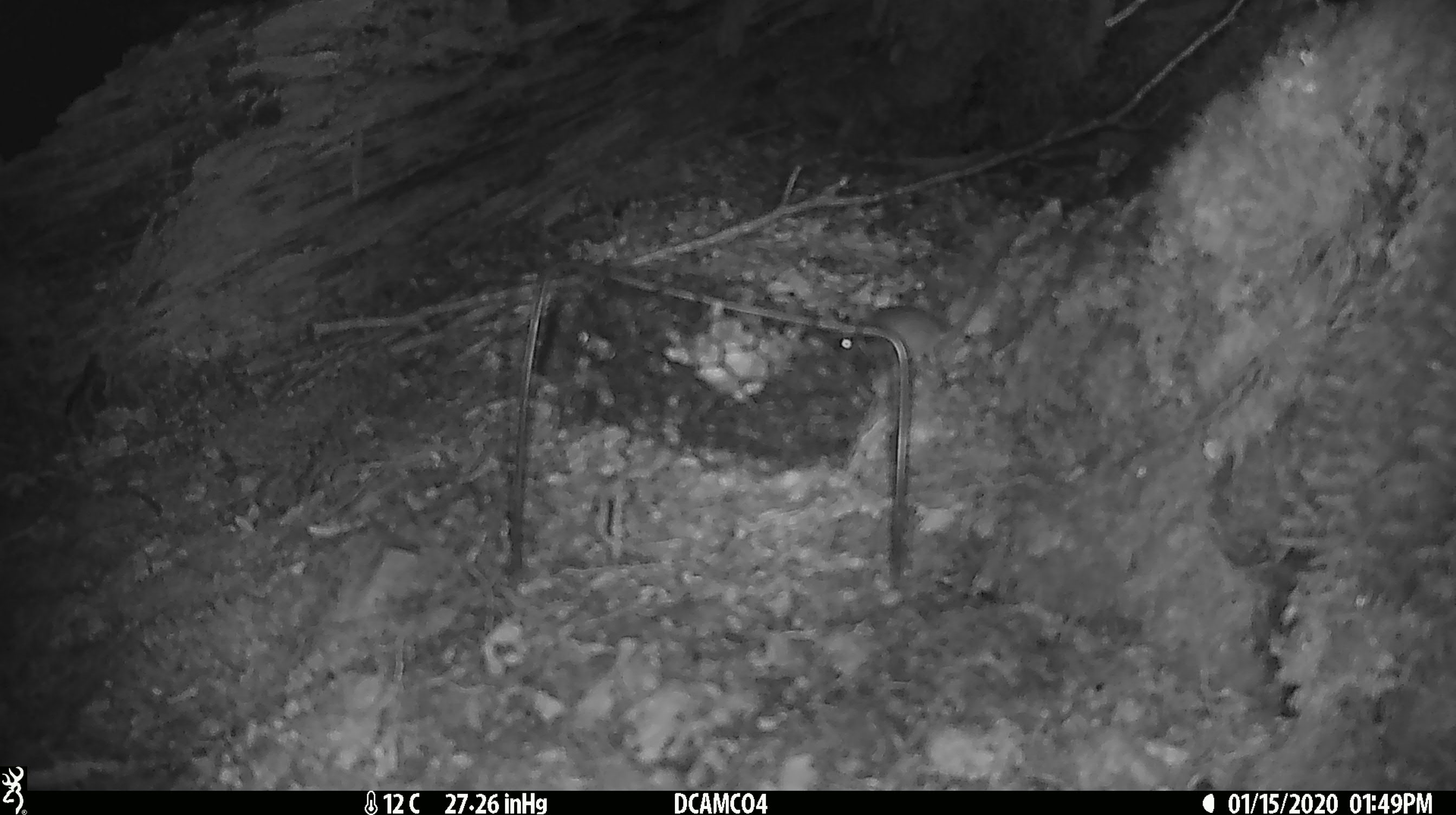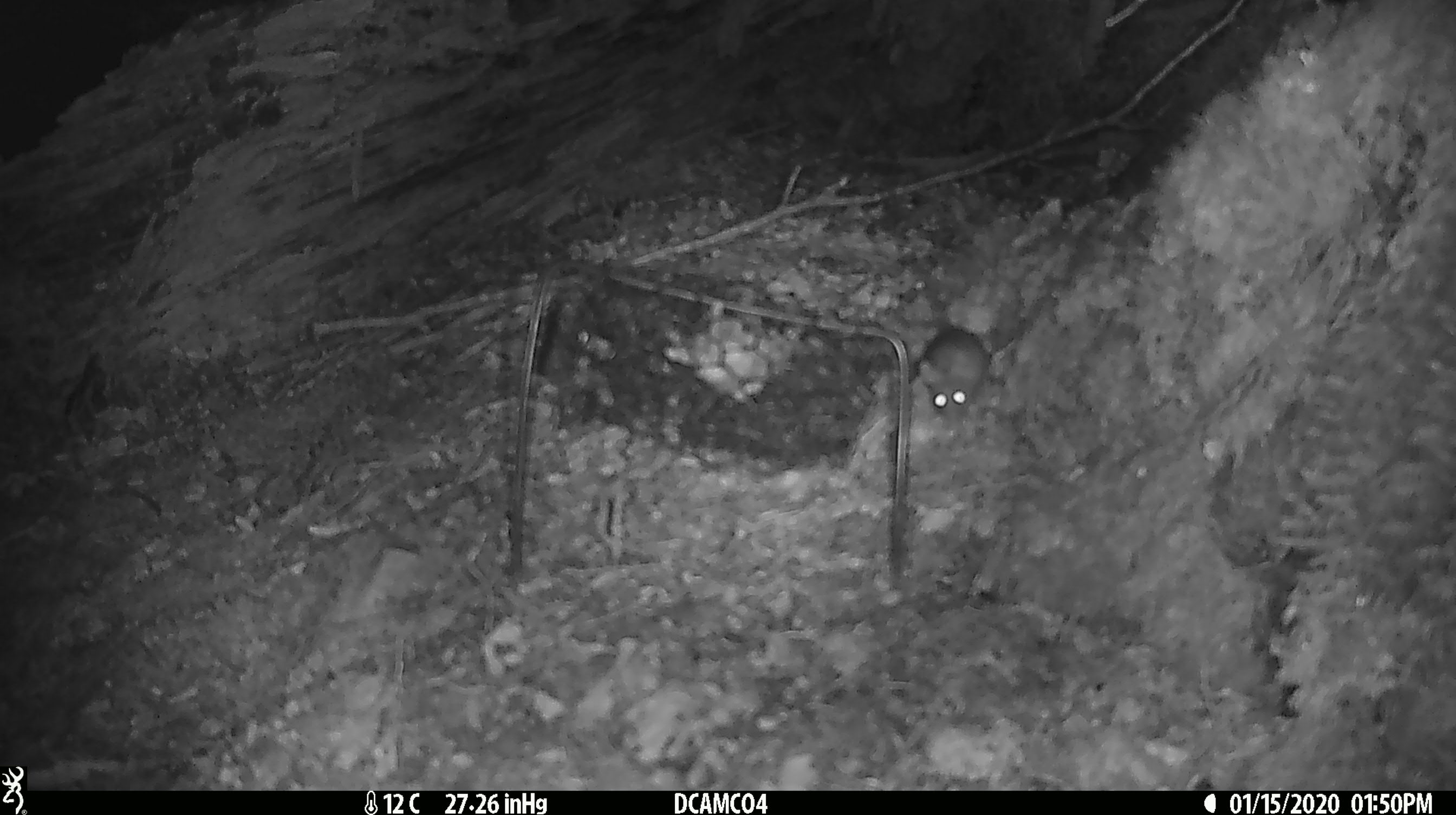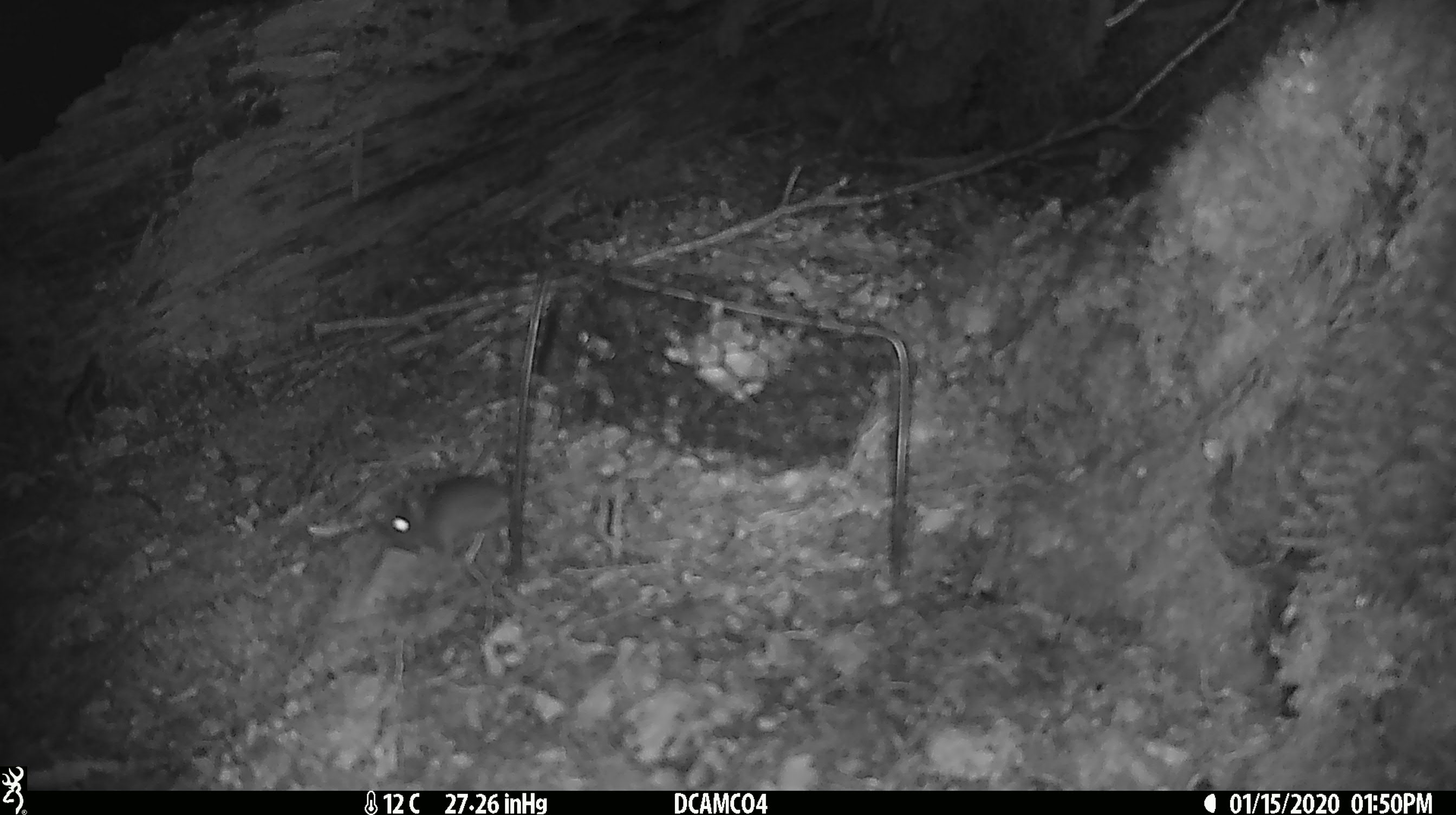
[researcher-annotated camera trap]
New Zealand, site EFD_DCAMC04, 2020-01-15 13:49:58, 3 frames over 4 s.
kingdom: Animalia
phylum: Chordata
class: Mammalia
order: Rodentia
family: Muridae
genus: Mus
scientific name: Mus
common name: mouse